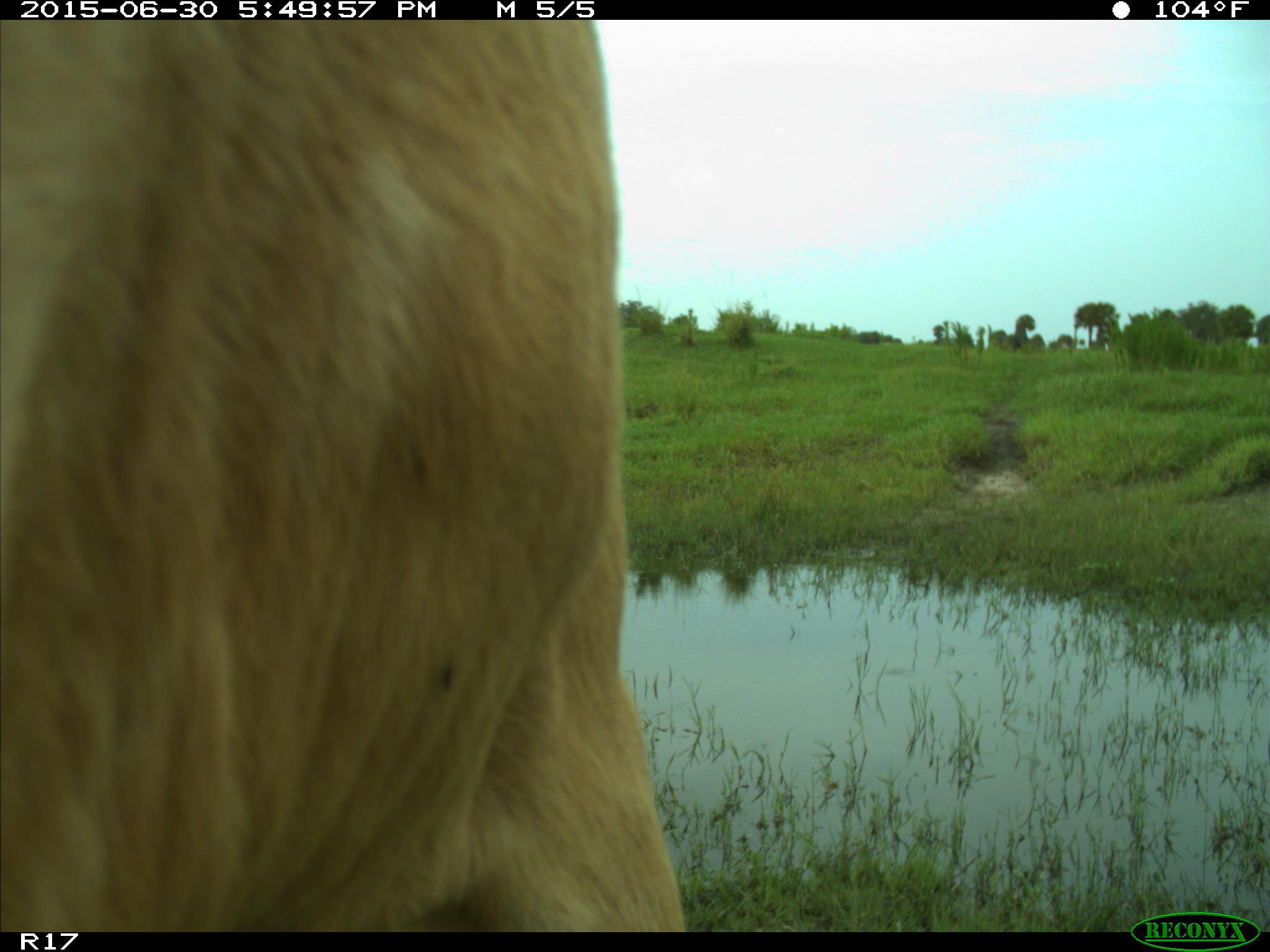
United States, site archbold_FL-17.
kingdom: Animalia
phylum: Chordata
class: Mammalia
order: Artiodactyla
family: Bovidae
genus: Bos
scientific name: Bos taurus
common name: domestic cow